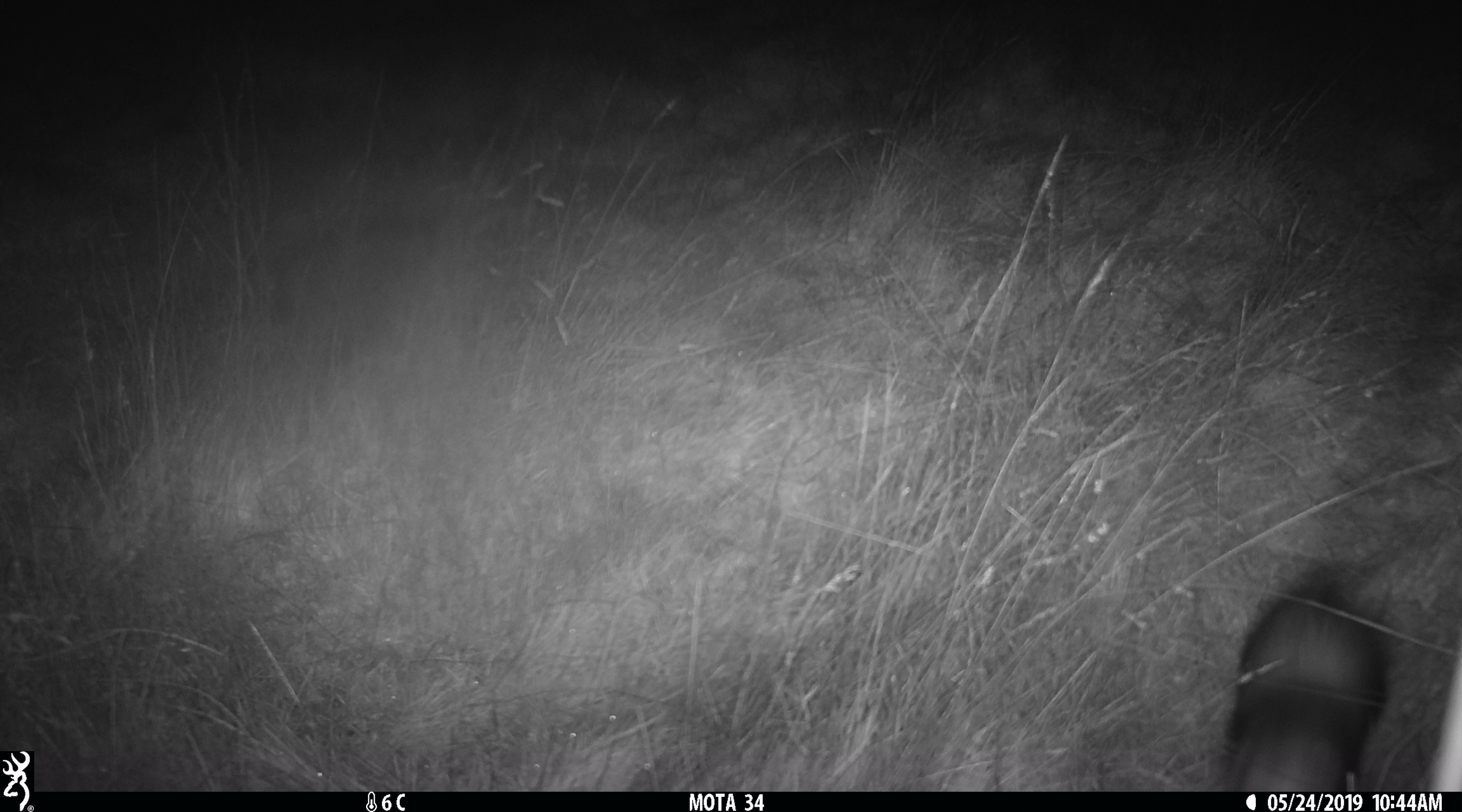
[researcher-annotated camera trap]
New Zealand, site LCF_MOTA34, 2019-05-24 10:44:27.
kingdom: Animalia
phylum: Chordata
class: Mammalia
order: Carnivora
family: Mustelidae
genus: Mustela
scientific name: Mustela furo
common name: ferret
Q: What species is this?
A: Ferret (Mustela furo).